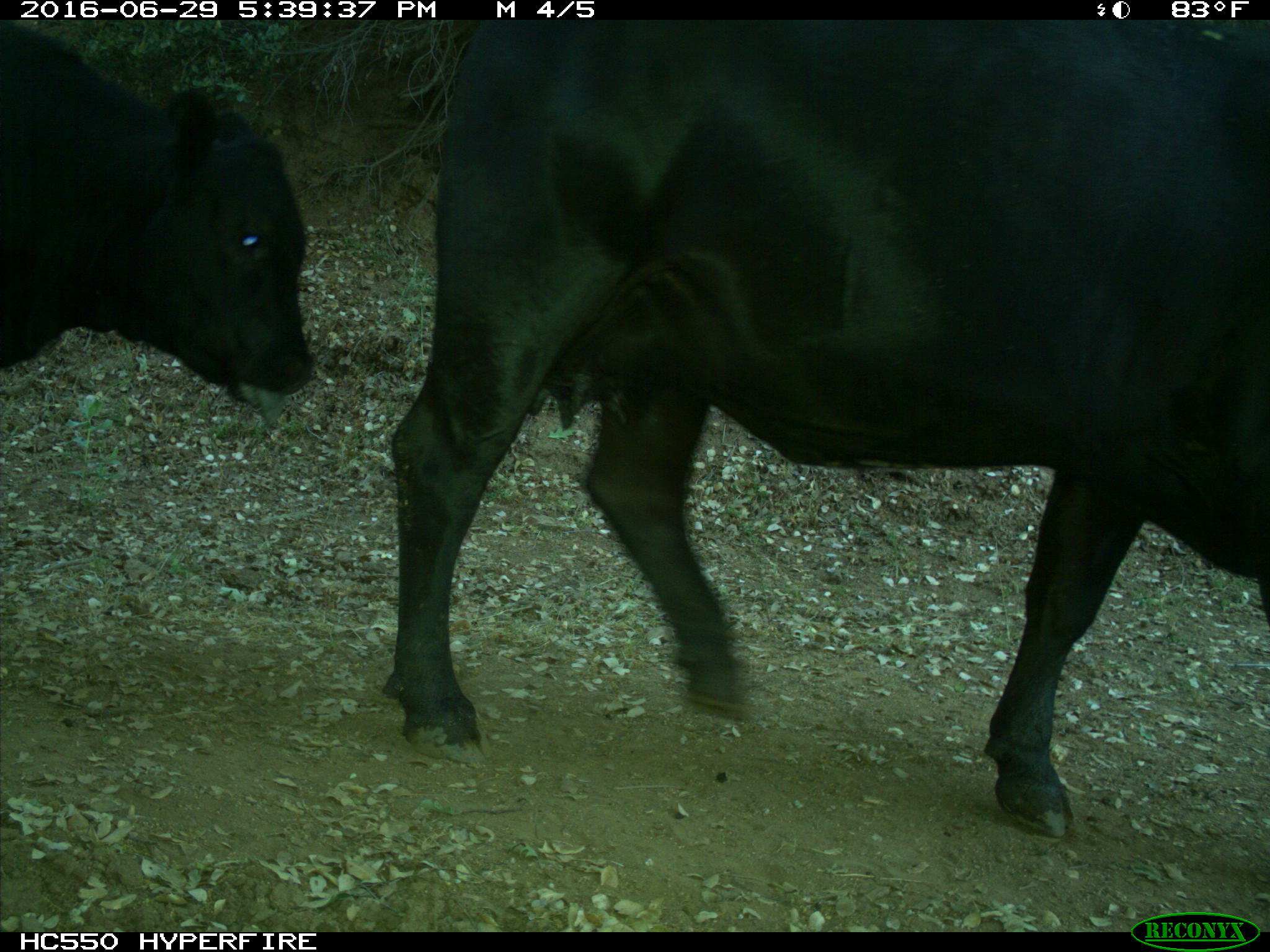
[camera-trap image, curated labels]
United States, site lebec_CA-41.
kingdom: Animalia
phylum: Chordata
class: Mammalia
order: Artiodactyla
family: Bovidae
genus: Bos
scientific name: Bos taurus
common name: domestic cow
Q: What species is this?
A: Bos taurus (domestic cow).